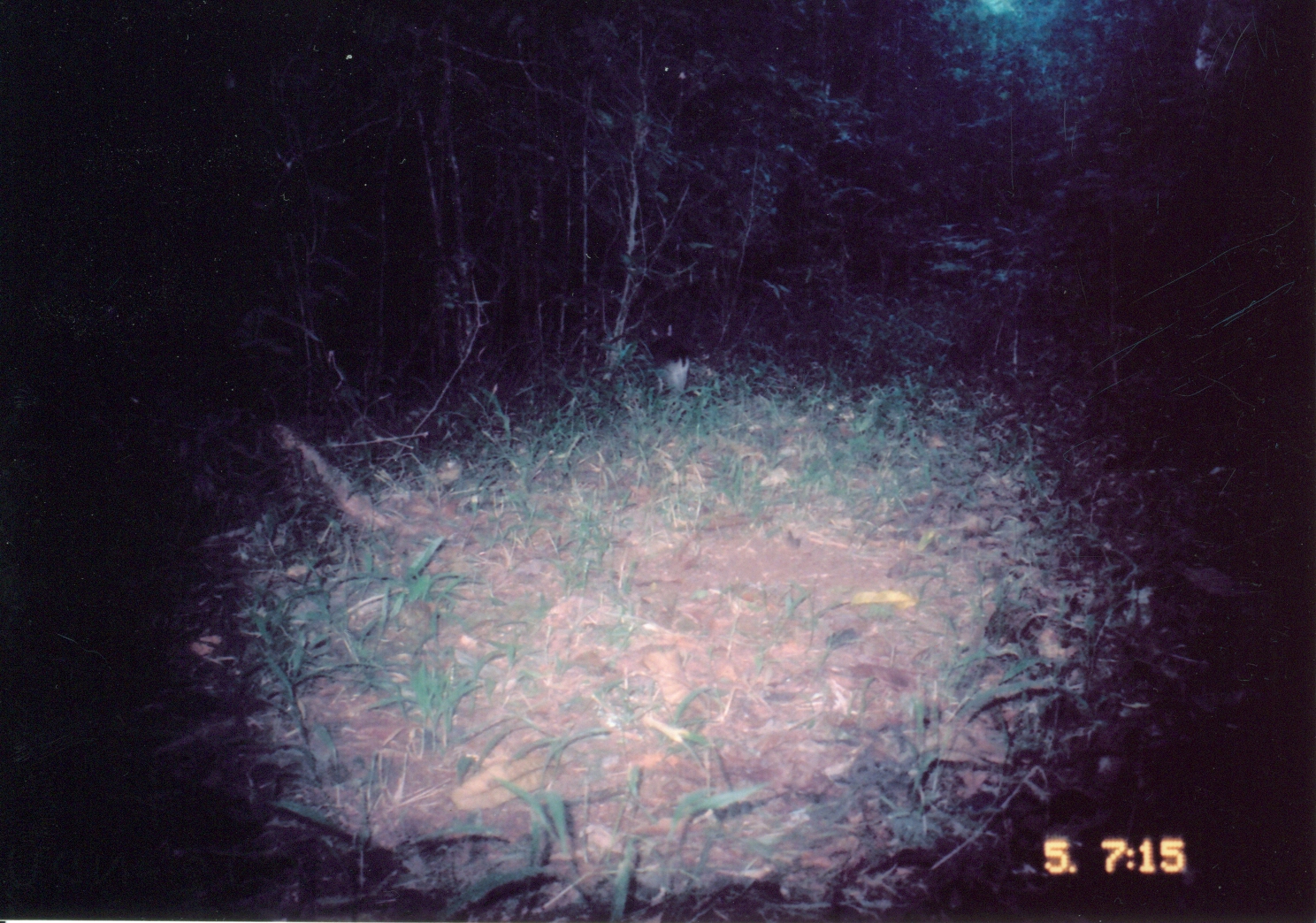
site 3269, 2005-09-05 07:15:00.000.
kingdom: Animalia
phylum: Chordata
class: Mammalia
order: Artiodactyla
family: Bovidae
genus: Philantomba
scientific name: Philantomba monticola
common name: blue duiker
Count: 1.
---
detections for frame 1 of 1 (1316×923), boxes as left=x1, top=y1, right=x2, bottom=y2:
philantomba monticola: left=649, top=323, right=690, bottom=395